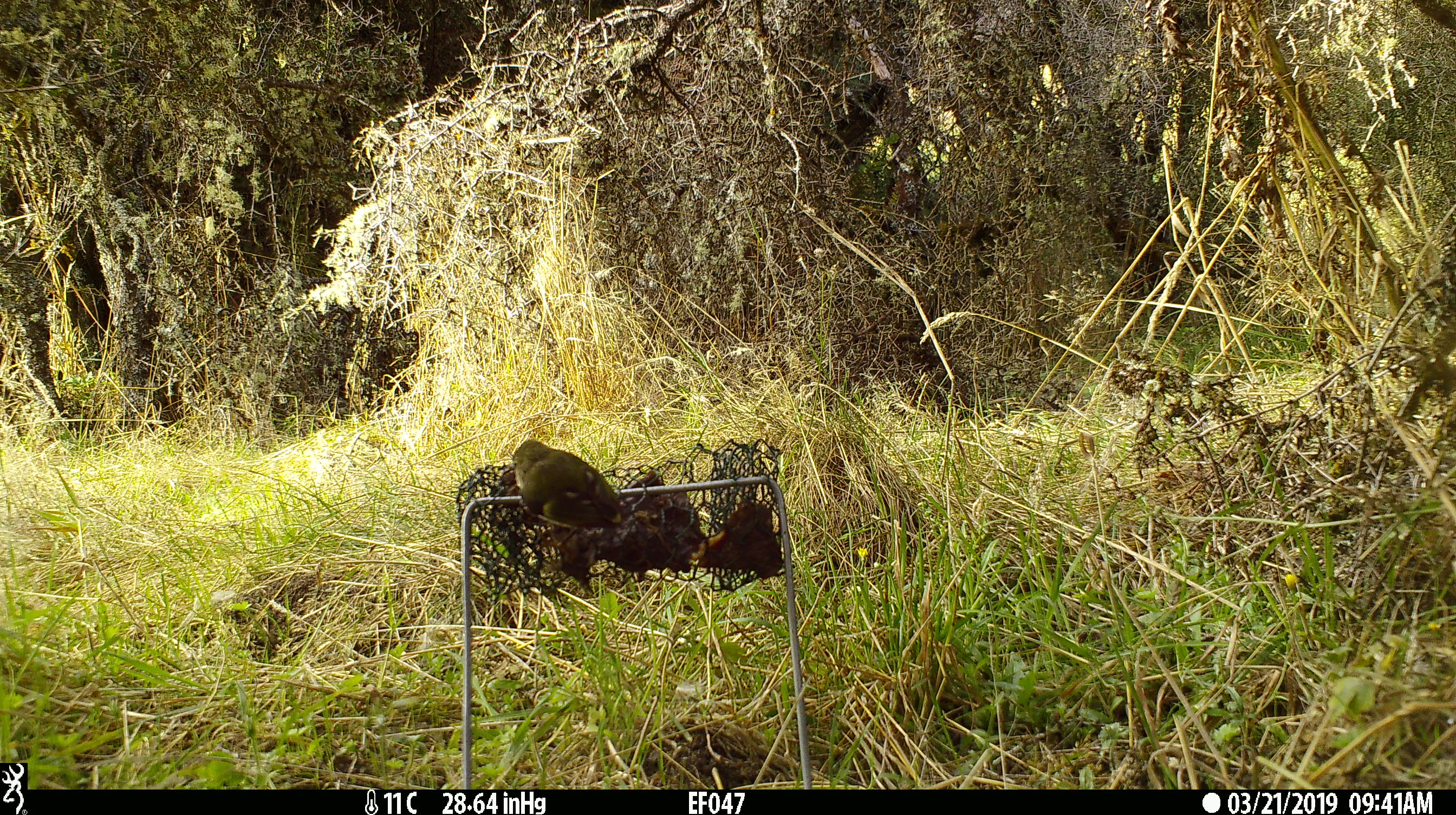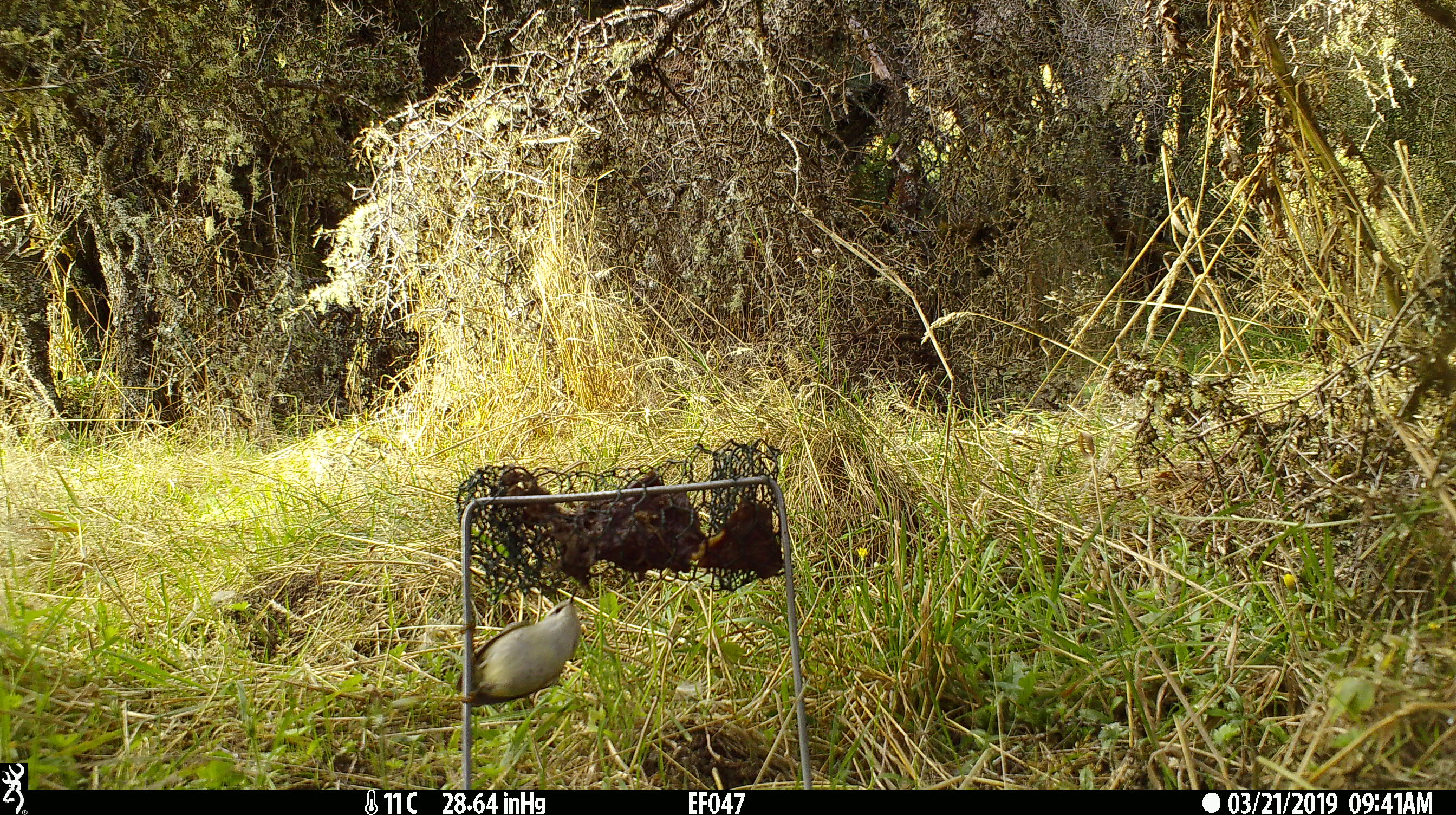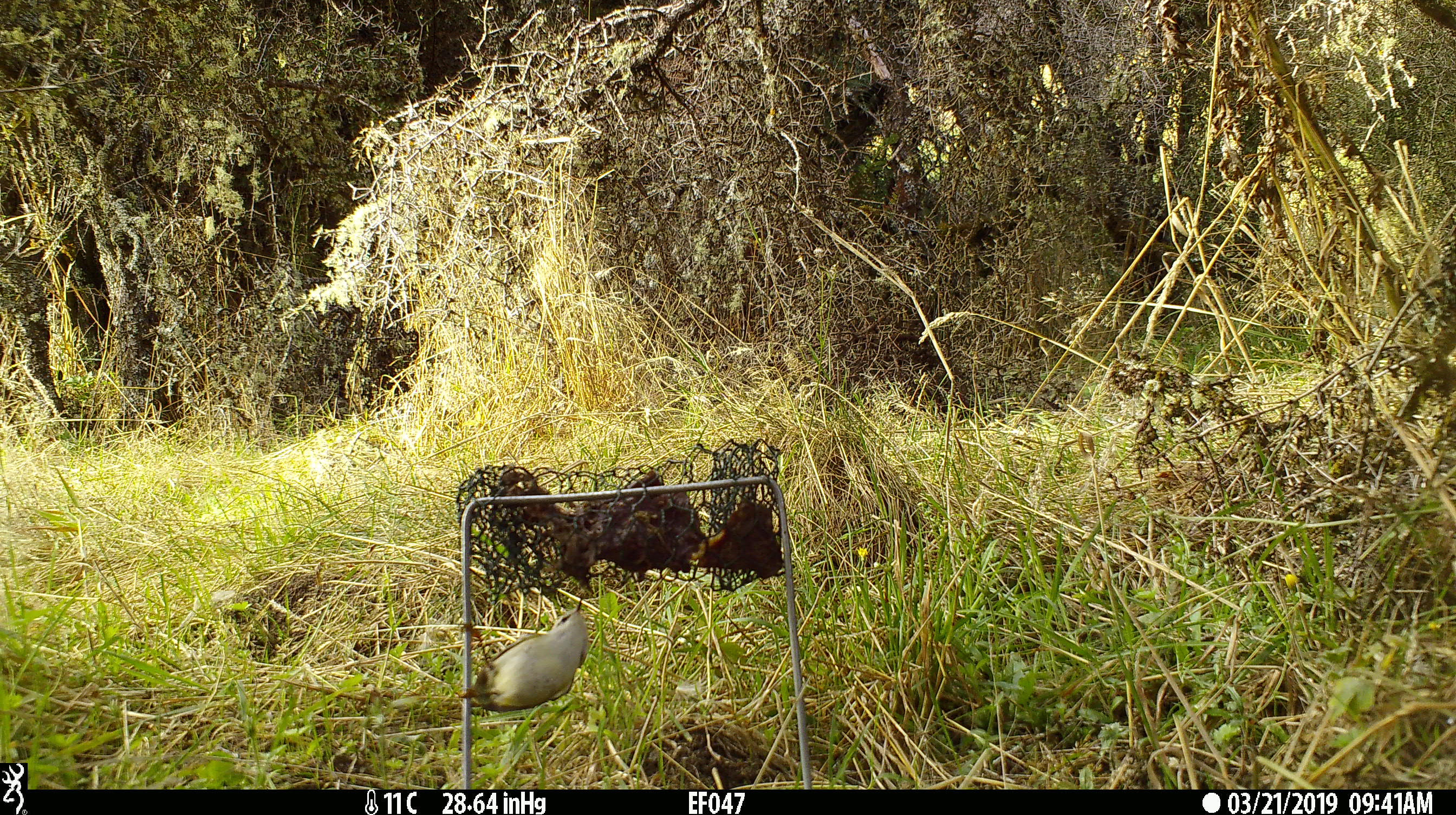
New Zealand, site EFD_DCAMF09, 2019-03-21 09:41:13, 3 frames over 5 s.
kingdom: Animalia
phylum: Chordata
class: Aves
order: Passeriformes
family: Acanthisittidae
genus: Acanthisitta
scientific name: Acanthisitta chloris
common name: rifleman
Rifleman (Acanthisitta chloris).